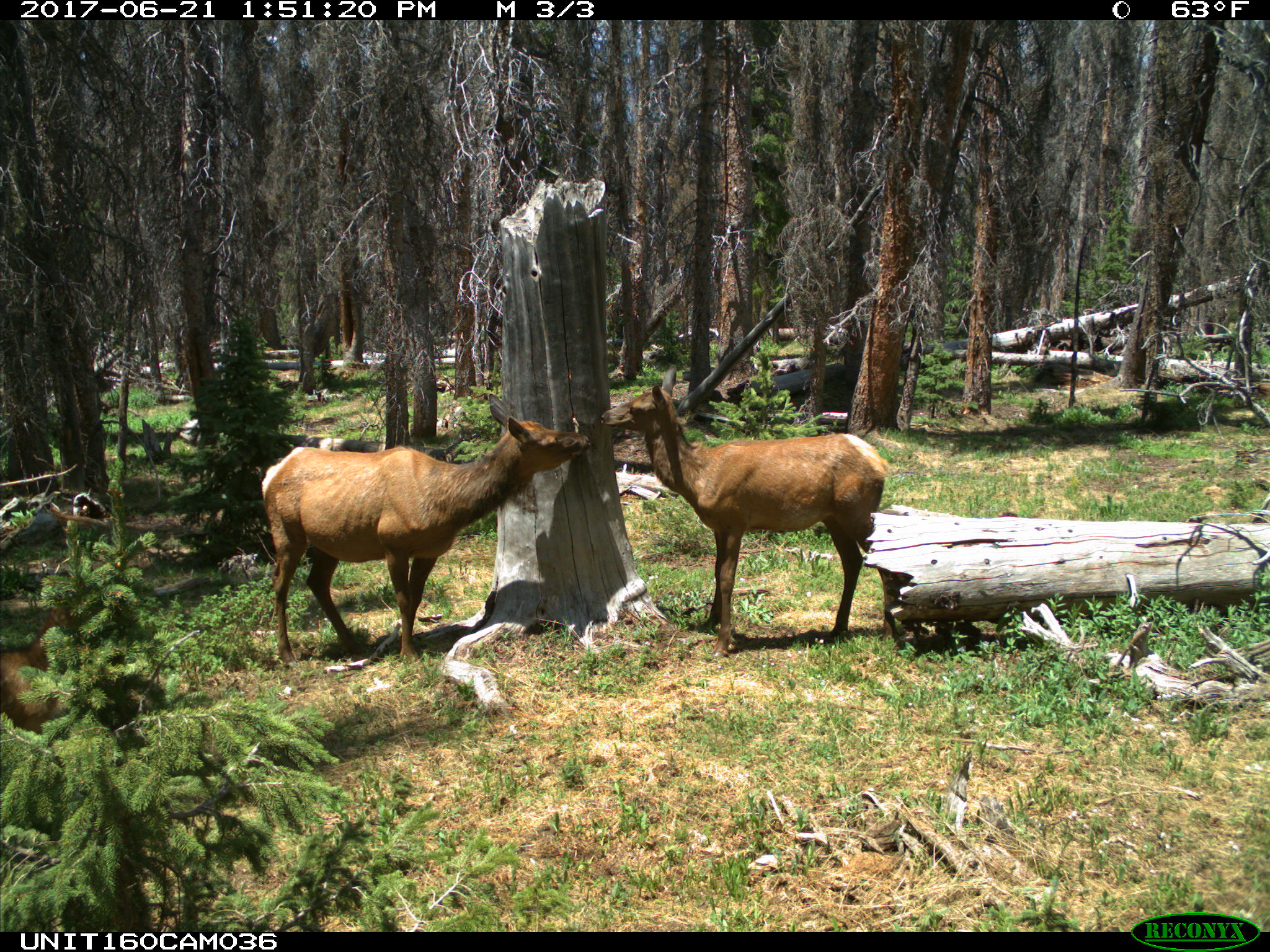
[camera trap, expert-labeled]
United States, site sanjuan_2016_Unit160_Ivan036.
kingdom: Animalia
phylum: Chordata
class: Mammalia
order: Artiodactyla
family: Cervidae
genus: Cervus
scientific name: Cervus elaphus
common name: red deer